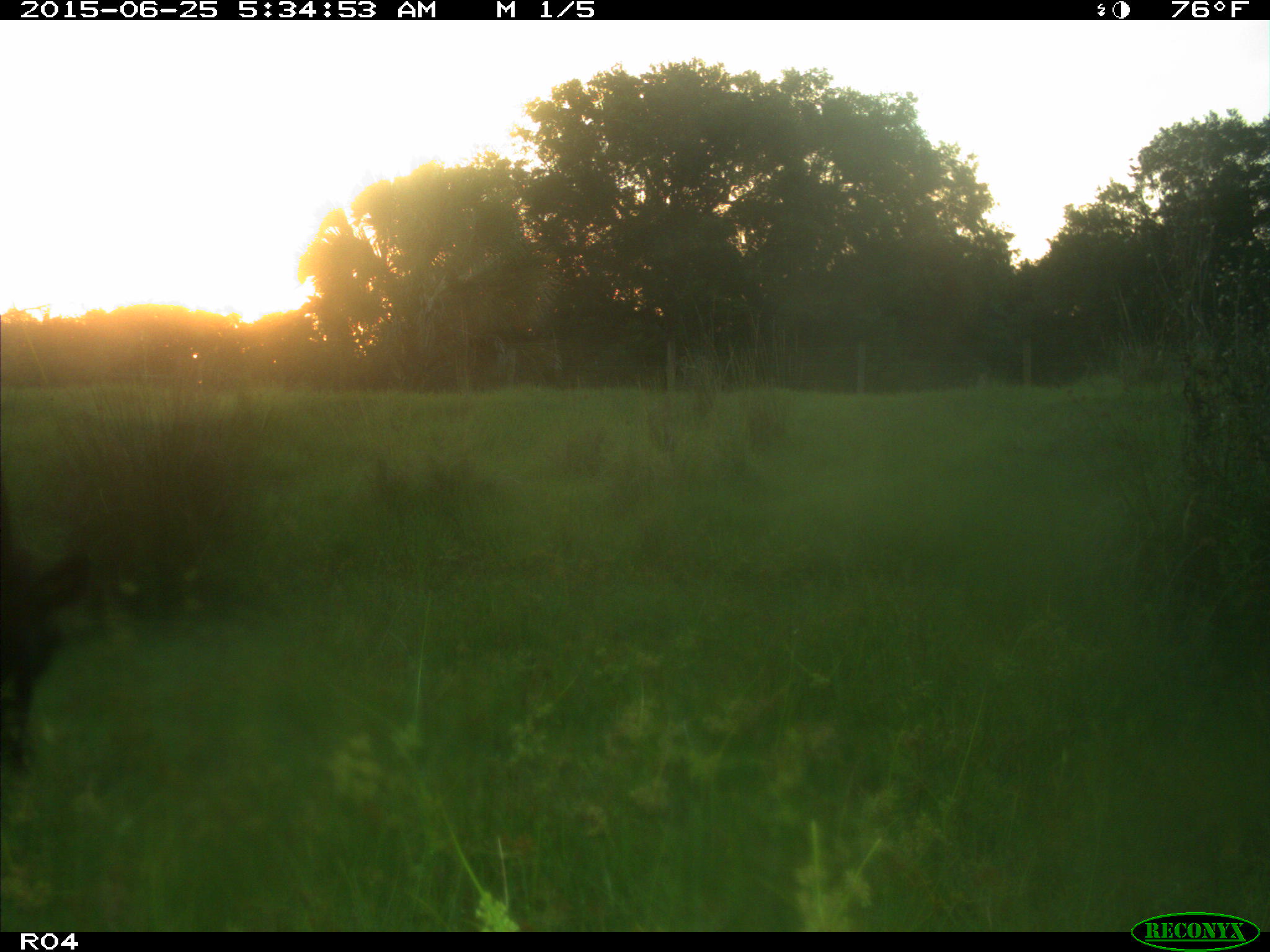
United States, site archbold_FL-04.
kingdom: Animalia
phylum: Chordata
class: Mammalia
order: Artiodactyla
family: Bovidae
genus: Bos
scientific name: Bos taurus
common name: domestic cow